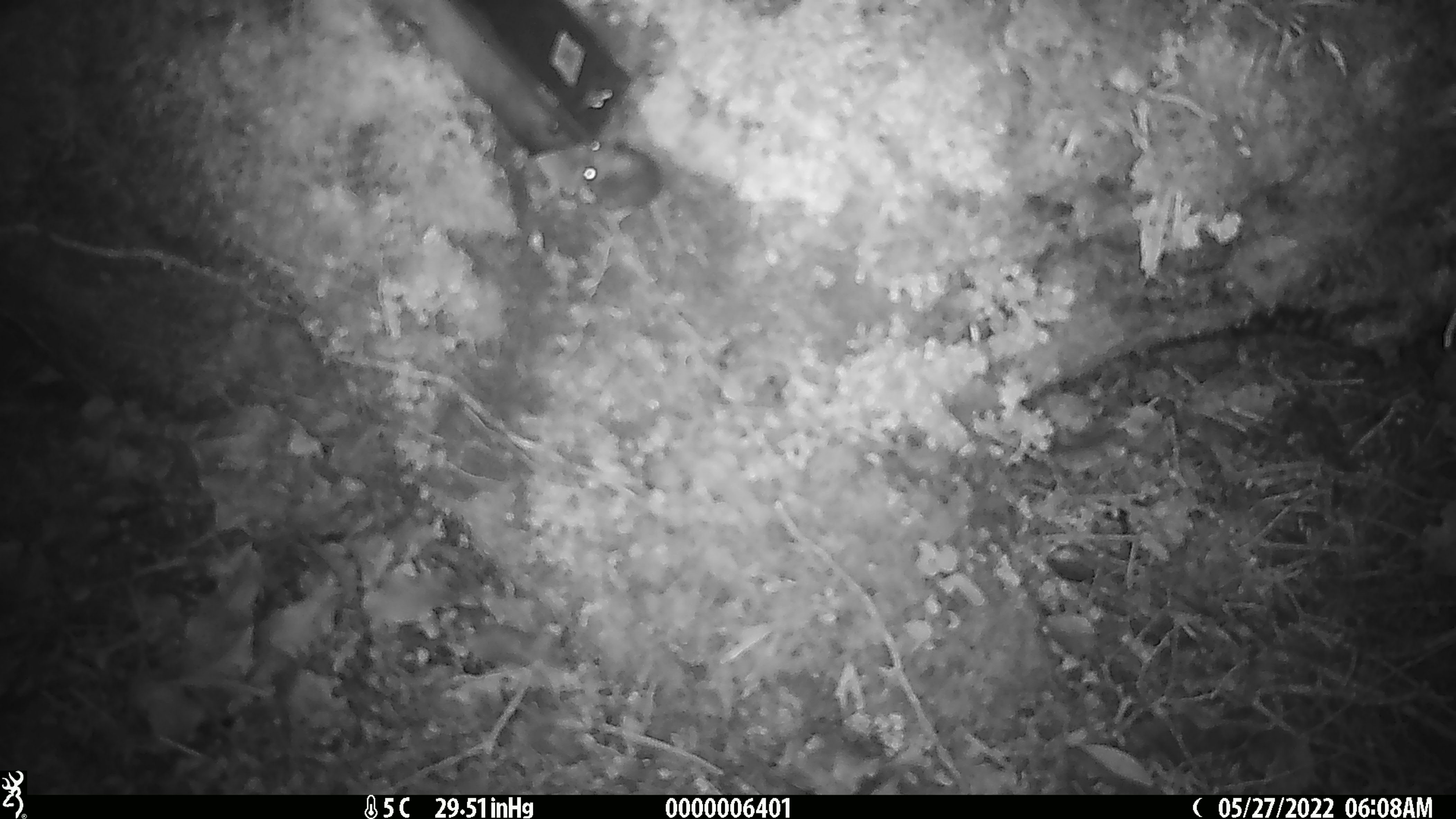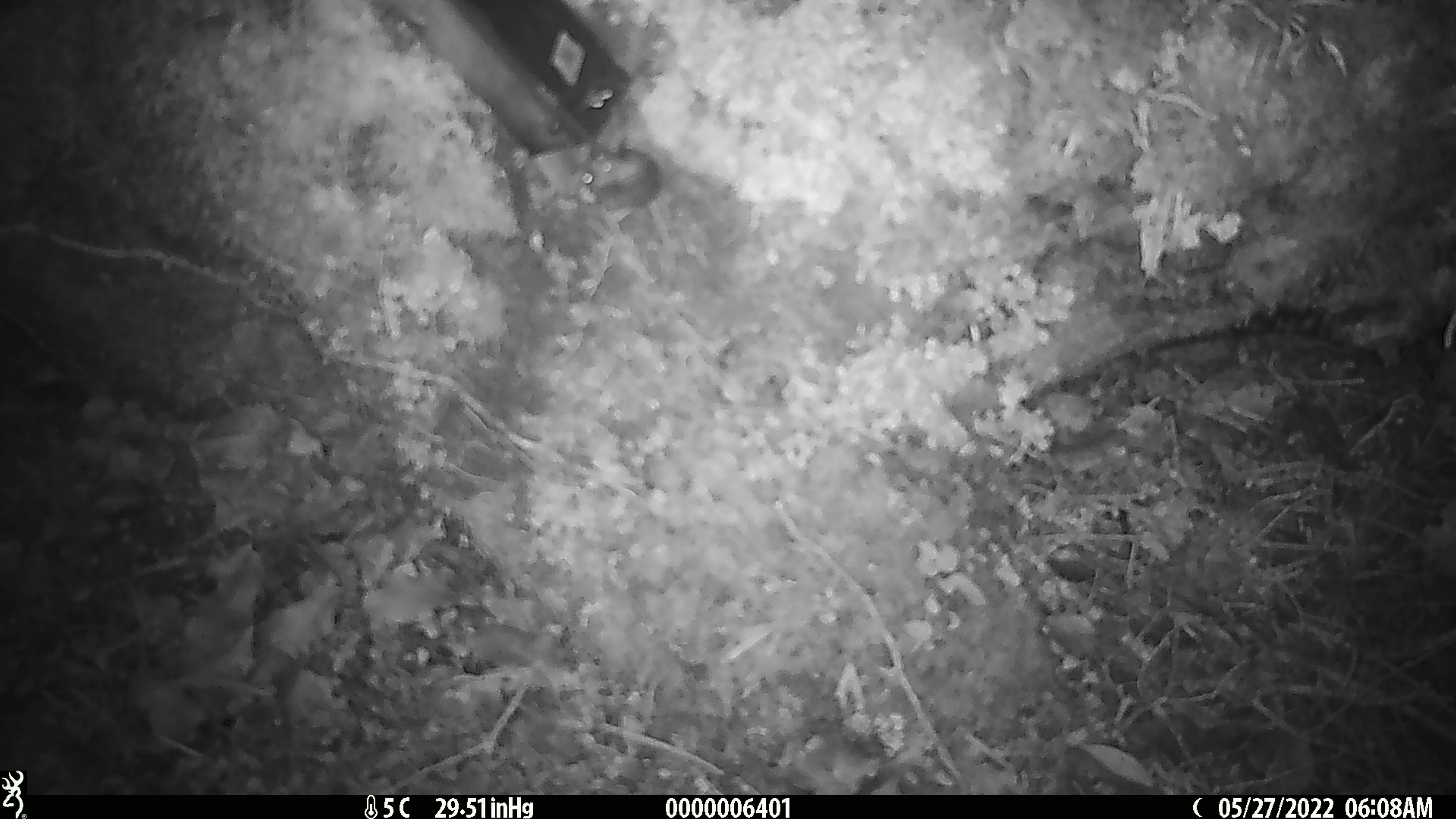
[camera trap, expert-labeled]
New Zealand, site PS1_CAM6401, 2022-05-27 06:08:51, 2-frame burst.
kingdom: Animalia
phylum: Chordata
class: Mammalia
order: Rodentia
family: Muridae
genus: Mus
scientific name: Mus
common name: mouse